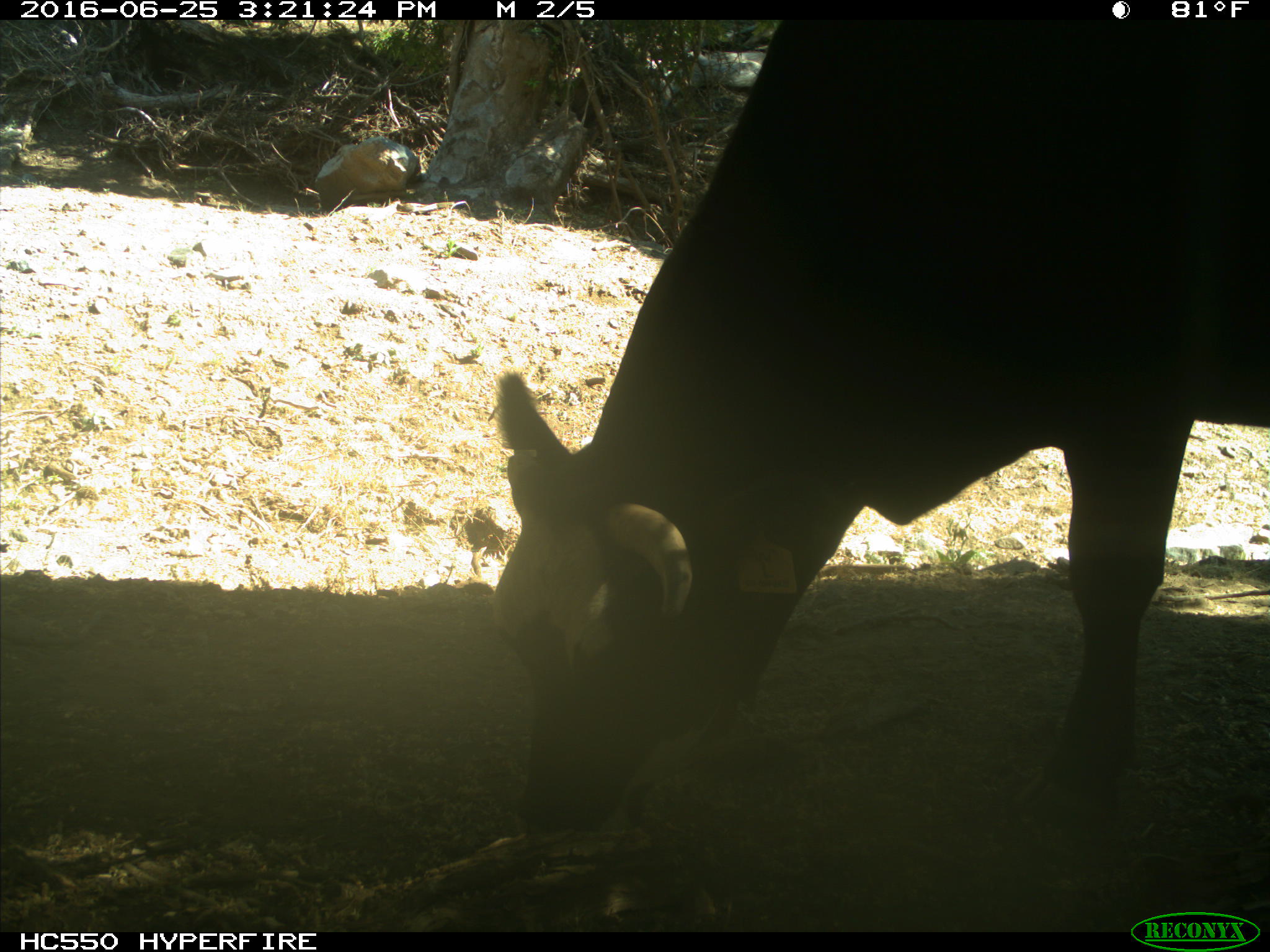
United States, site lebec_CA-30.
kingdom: Animalia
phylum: Chordata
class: Mammalia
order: Artiodactyla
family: Bovidae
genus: Bos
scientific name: Bos taurus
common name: domestic cow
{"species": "Bos taurus (domestic cow)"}